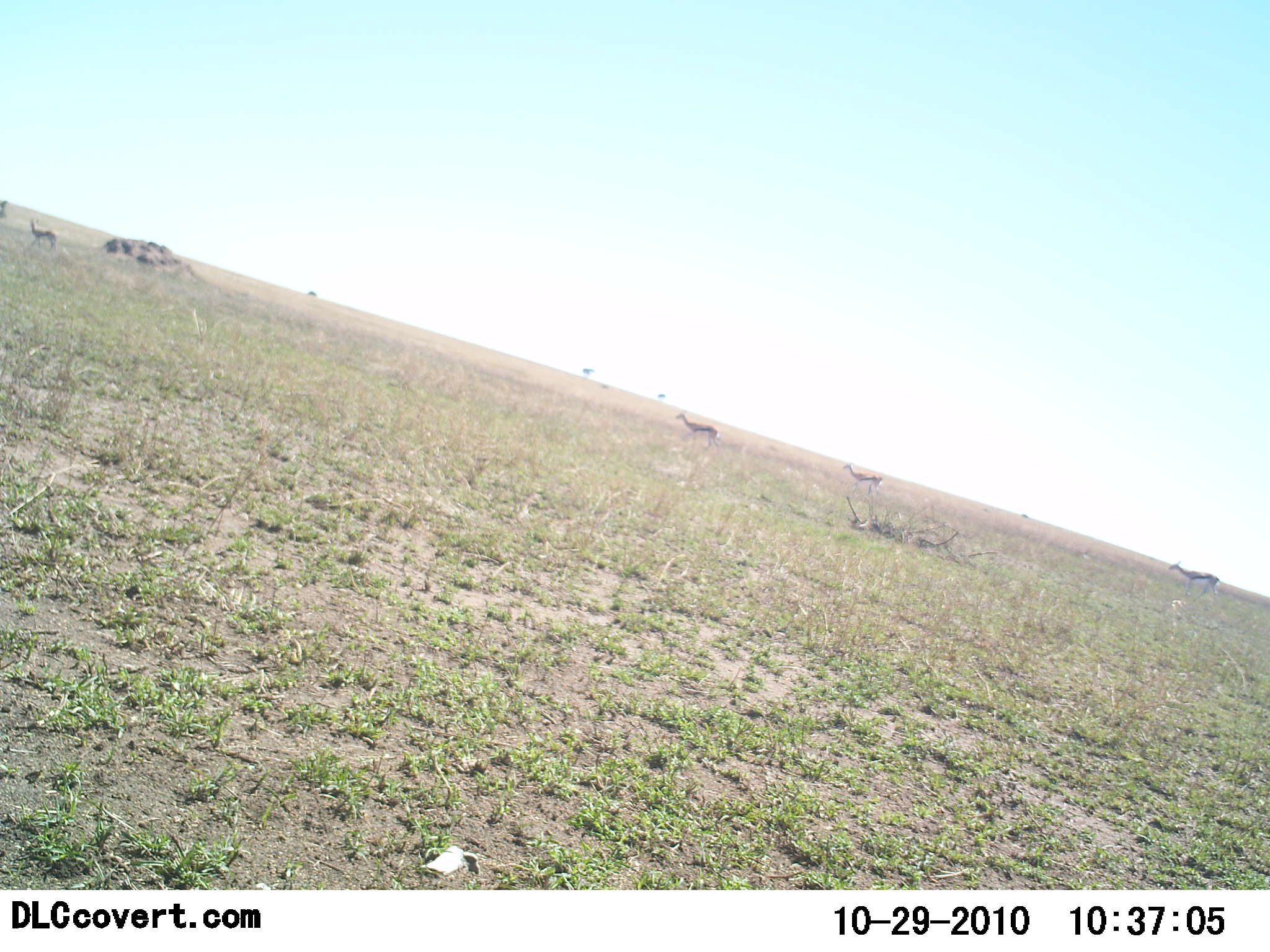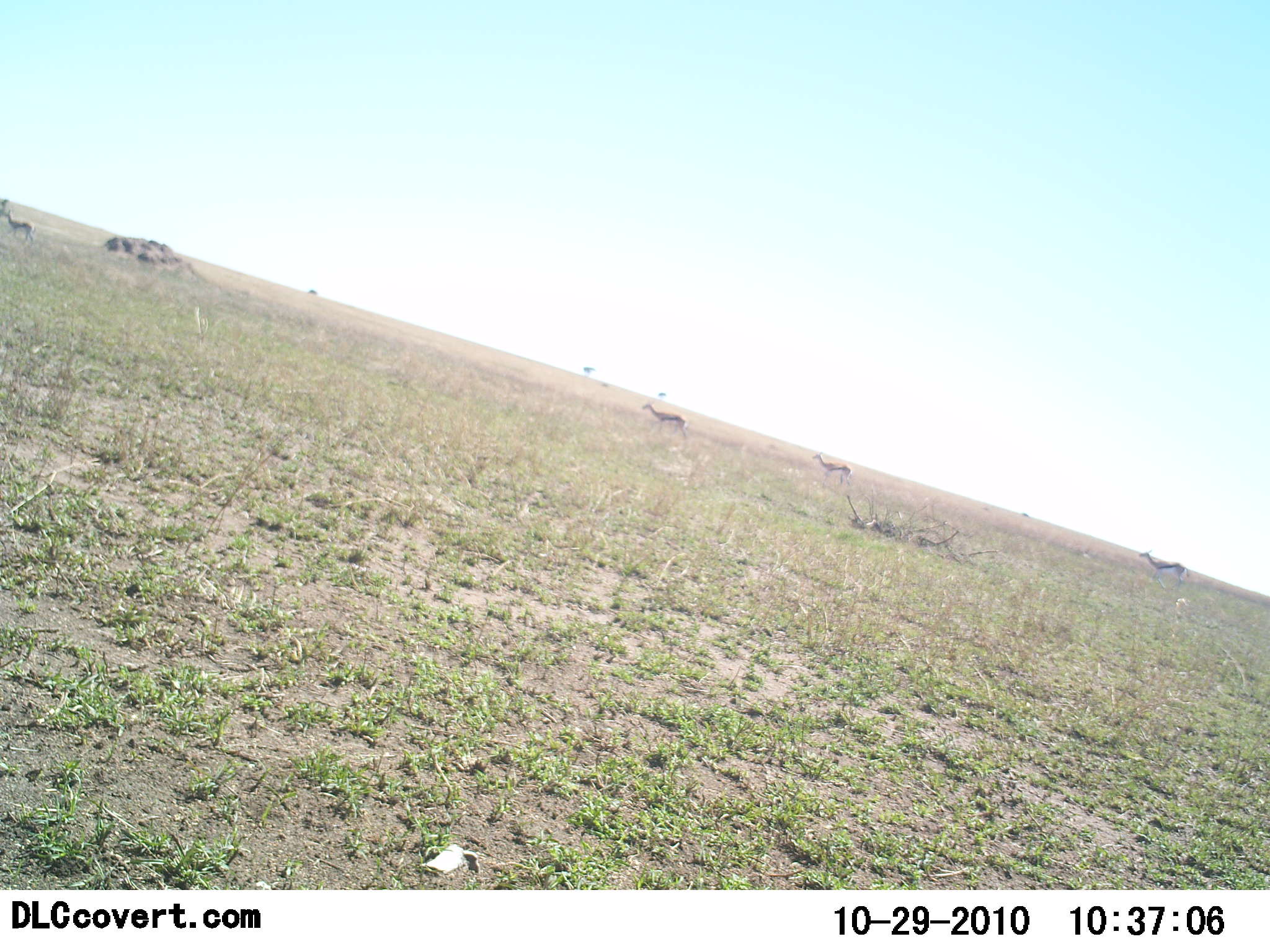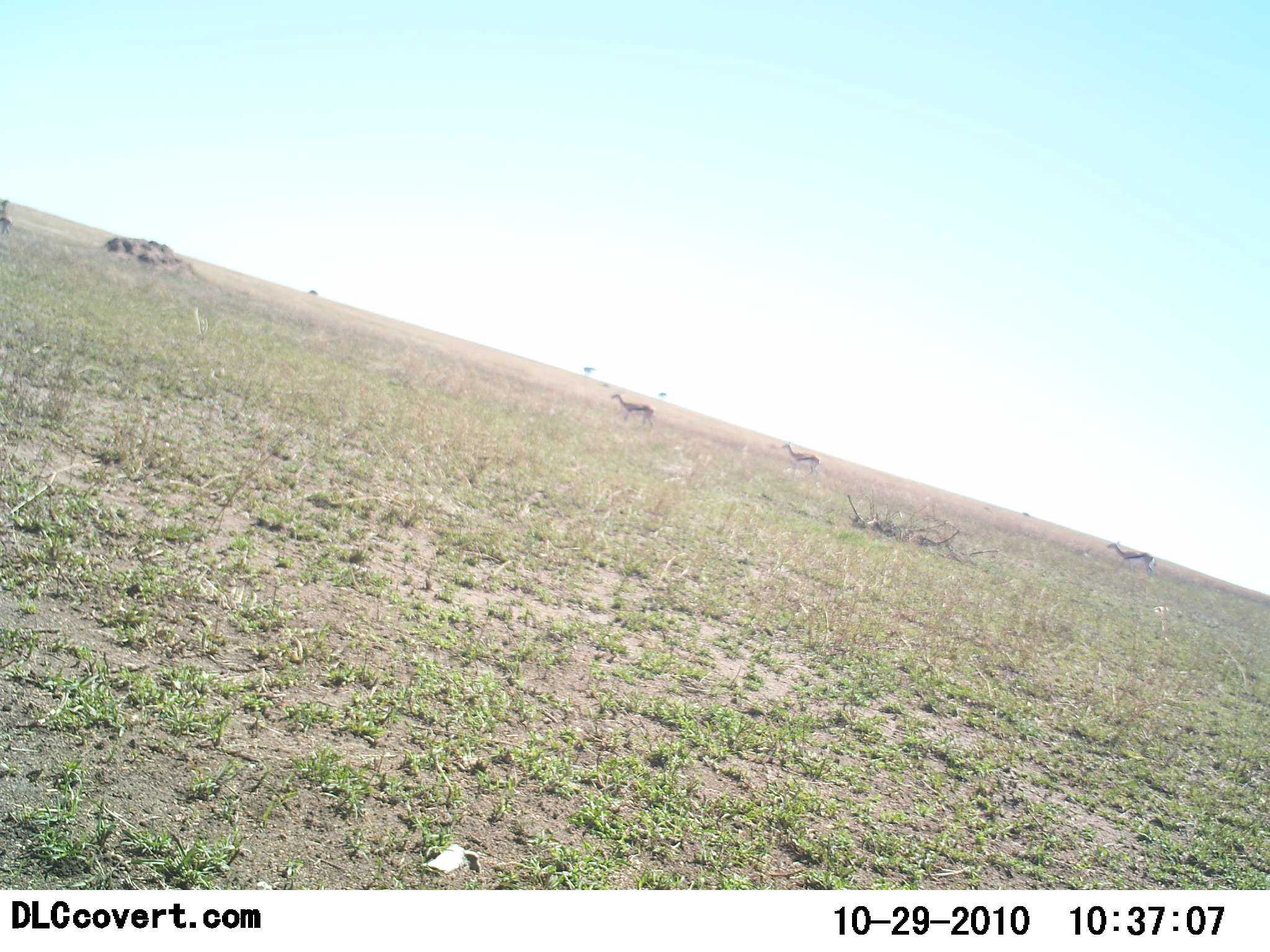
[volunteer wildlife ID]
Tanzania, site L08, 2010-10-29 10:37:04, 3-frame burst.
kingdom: Animalia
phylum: Chordata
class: Mammalia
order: Artiodactyla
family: Bovidae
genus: Eudorcas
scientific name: Eudorcas thomsonii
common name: thomson's gazelle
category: gazellethomsons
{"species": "gazellethomsons (thomson's gazelle) (Eudorcas thomsonii)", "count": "4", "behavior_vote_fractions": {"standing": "0%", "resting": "0%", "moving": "100%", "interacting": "0%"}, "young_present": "0%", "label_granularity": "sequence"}